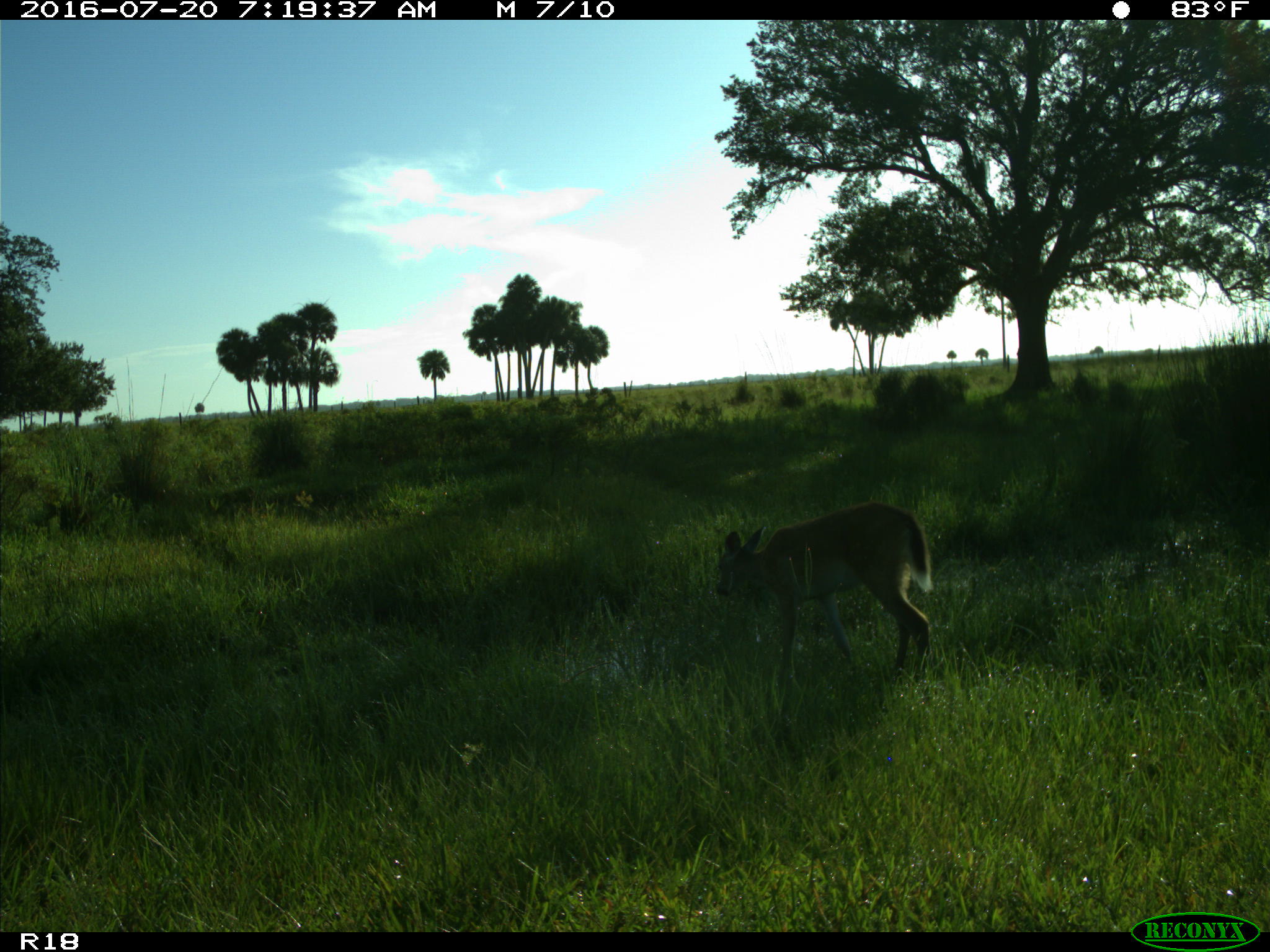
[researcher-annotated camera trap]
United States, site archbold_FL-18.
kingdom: Animalia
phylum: Chordata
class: Mammalia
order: Artiodactyla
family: Cervidae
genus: Odocoileus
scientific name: Odocoileus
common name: deer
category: unidentified deer